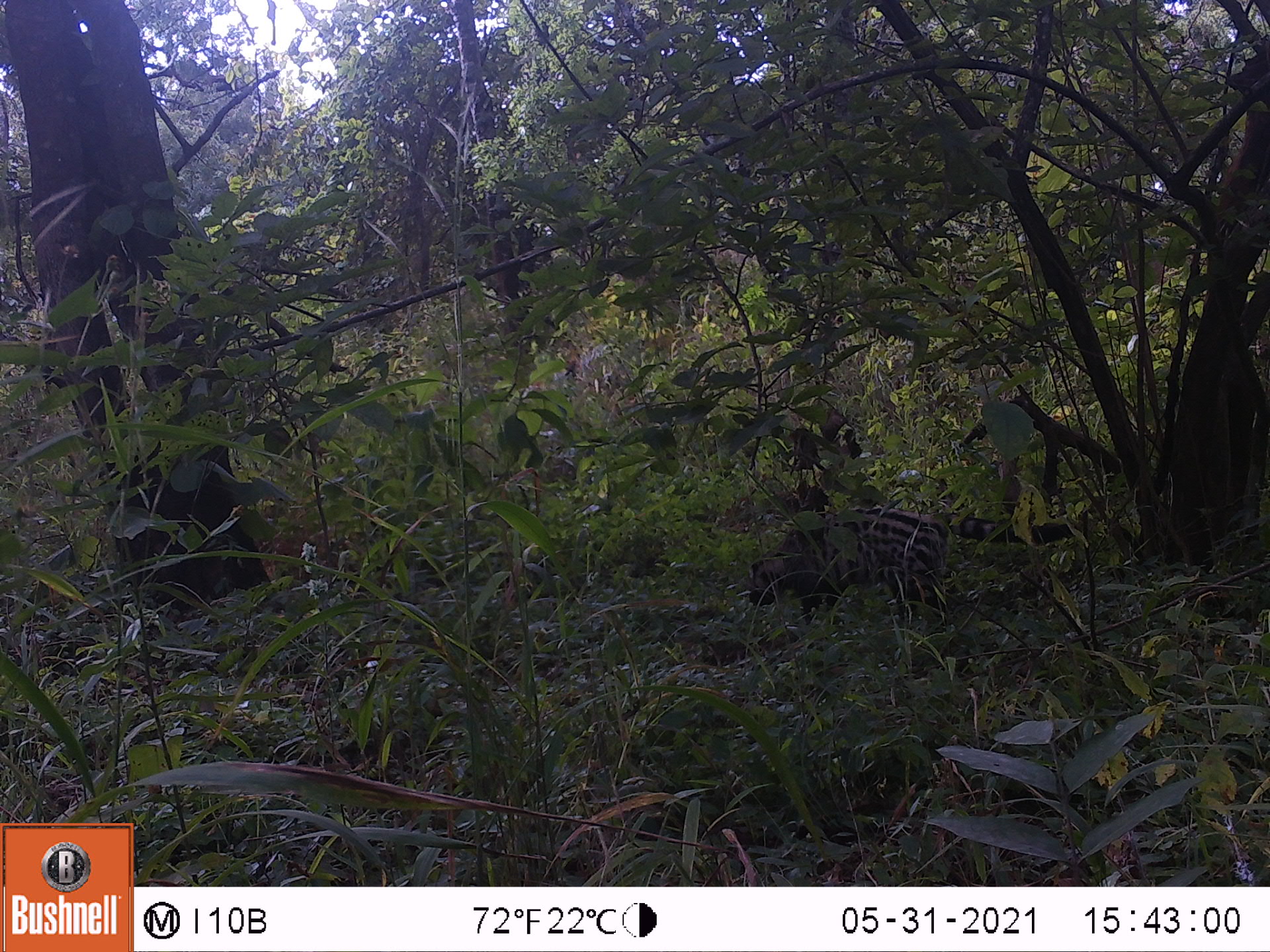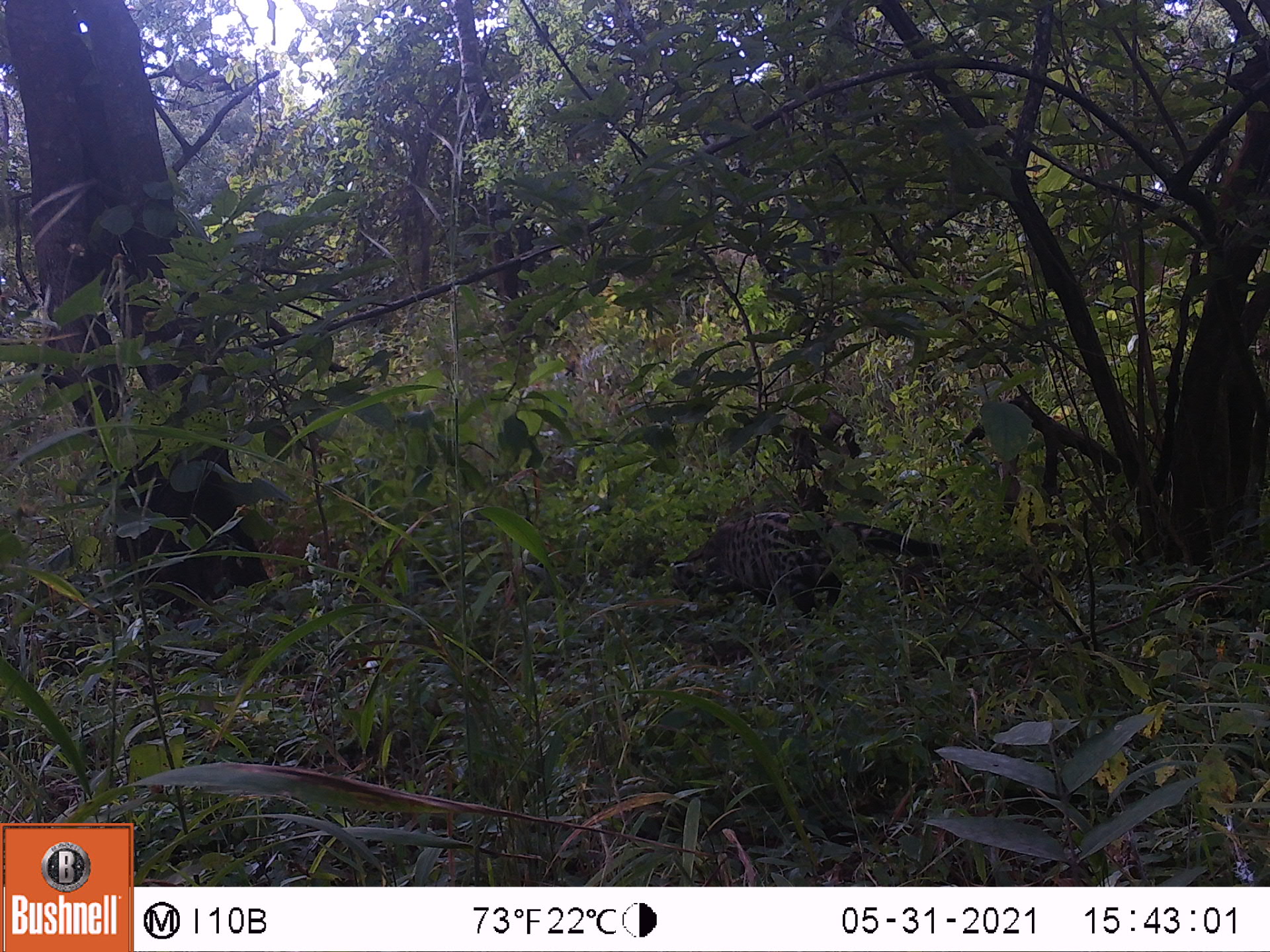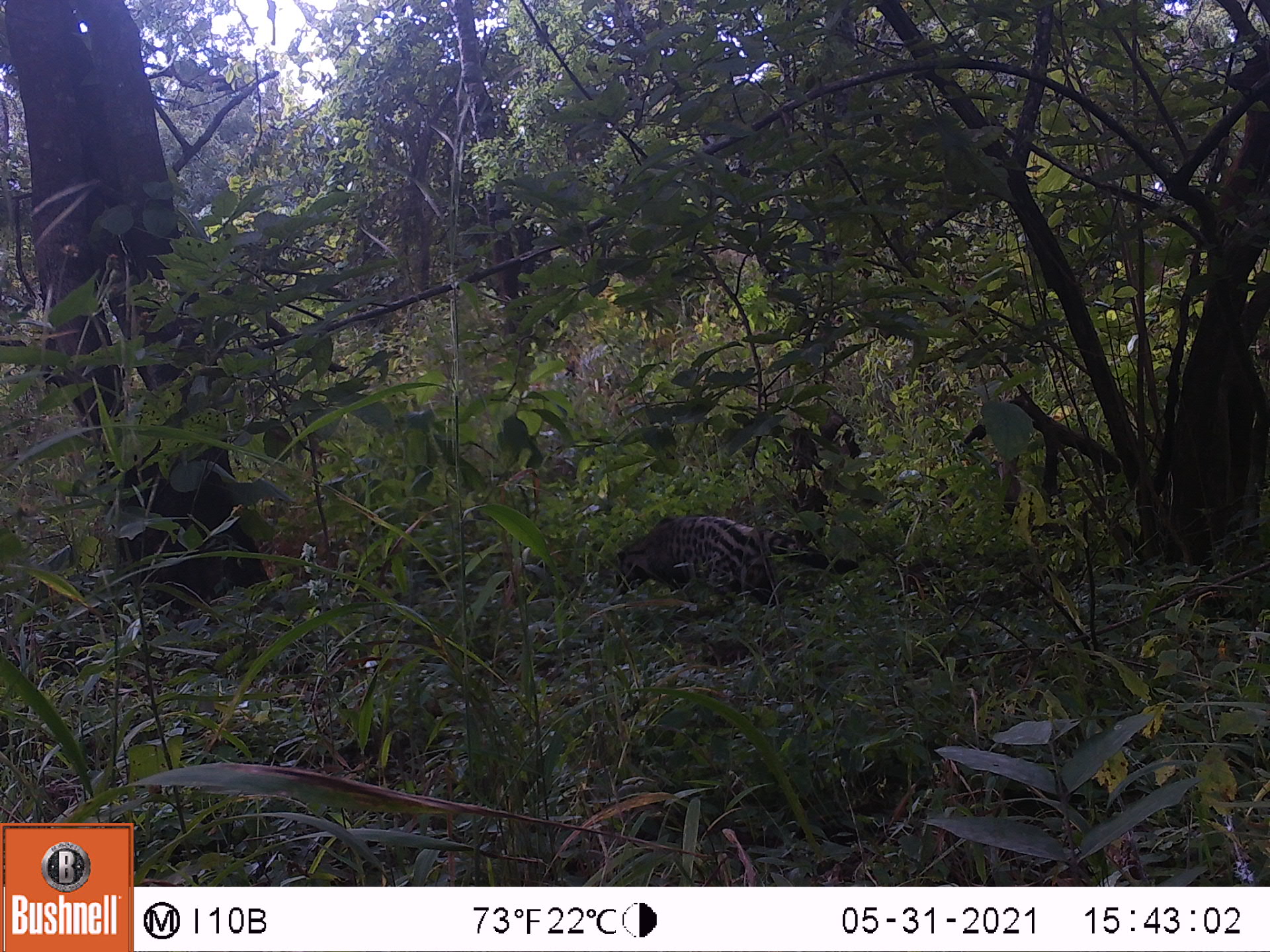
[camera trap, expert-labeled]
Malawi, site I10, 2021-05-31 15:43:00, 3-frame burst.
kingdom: Animalia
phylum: Chordata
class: Mammalia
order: Carnivora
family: Viverridae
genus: Civettictis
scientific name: Civettictis civetta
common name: african civet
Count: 1.